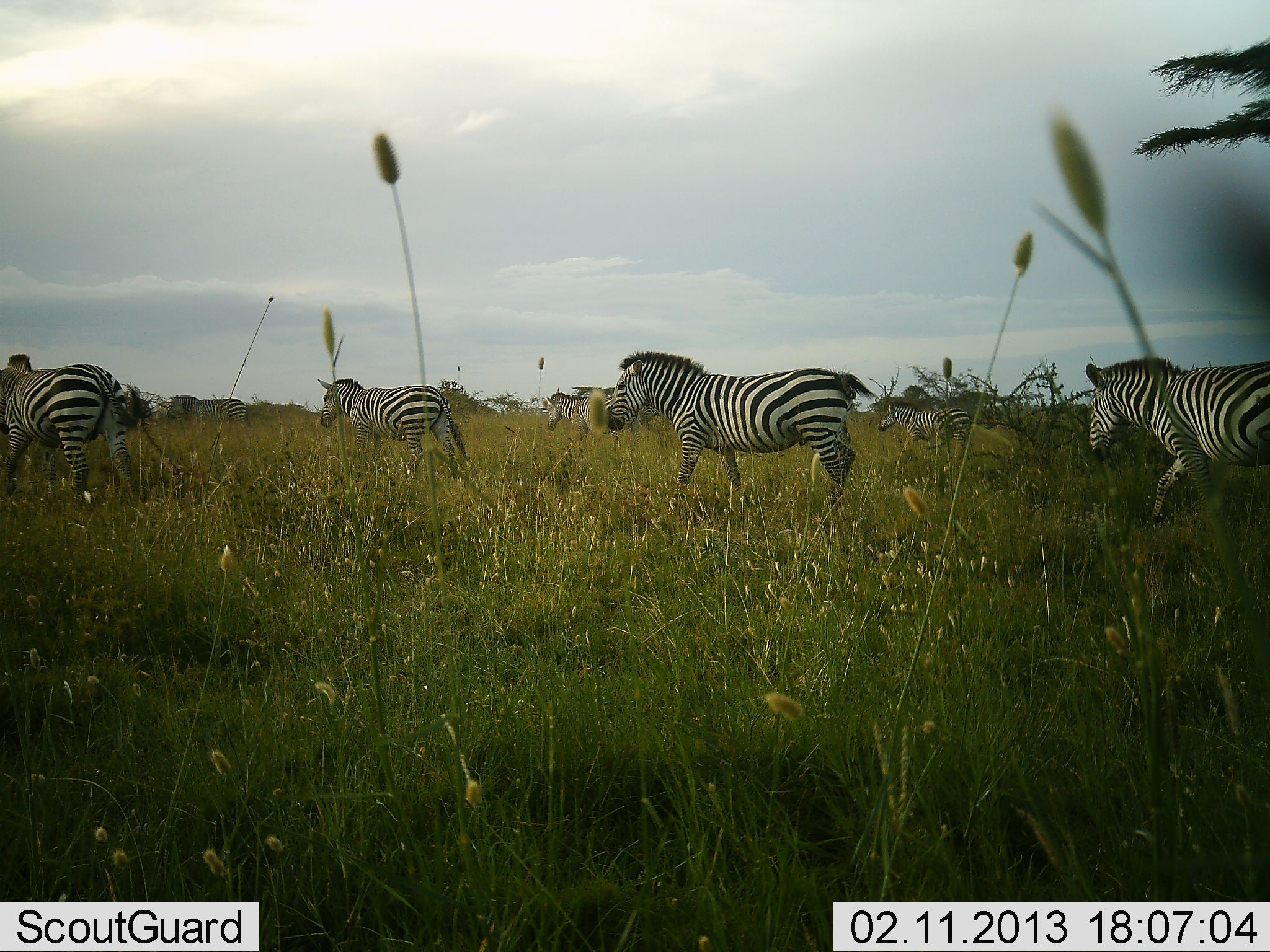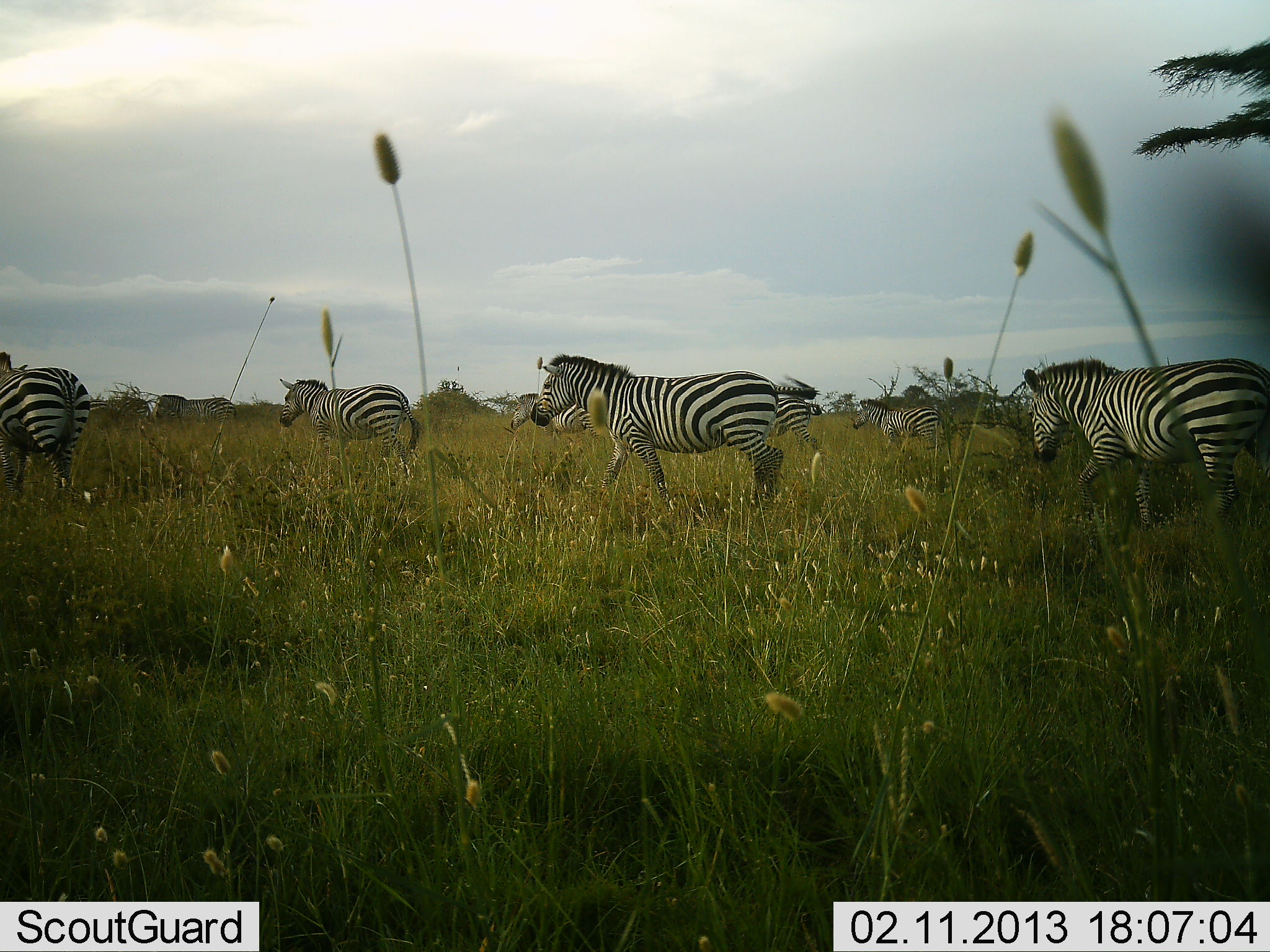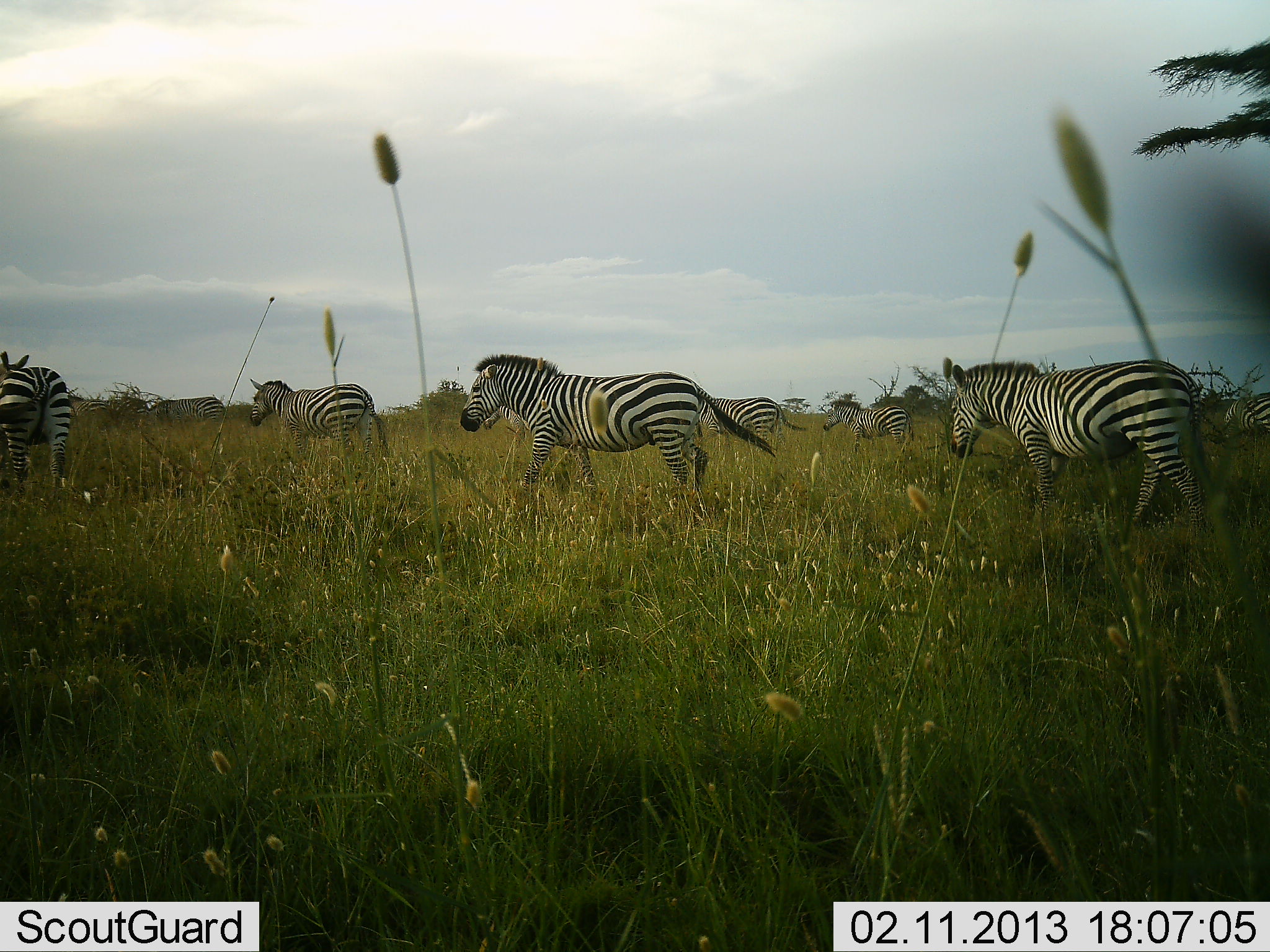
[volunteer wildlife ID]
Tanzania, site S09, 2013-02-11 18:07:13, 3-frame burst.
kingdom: Animalia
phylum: Chordata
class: Mammalia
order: Perissodactyla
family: Equidae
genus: Equus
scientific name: Equus quagga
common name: plains zebra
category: zebra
Zebra (plains zebra) (Equus quagga), count 7. Behavior (volunteer vote fractions): standing 4%, resting 0%, moving 96%, interacting 0%. Young present (vote fraction): 0%. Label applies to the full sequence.